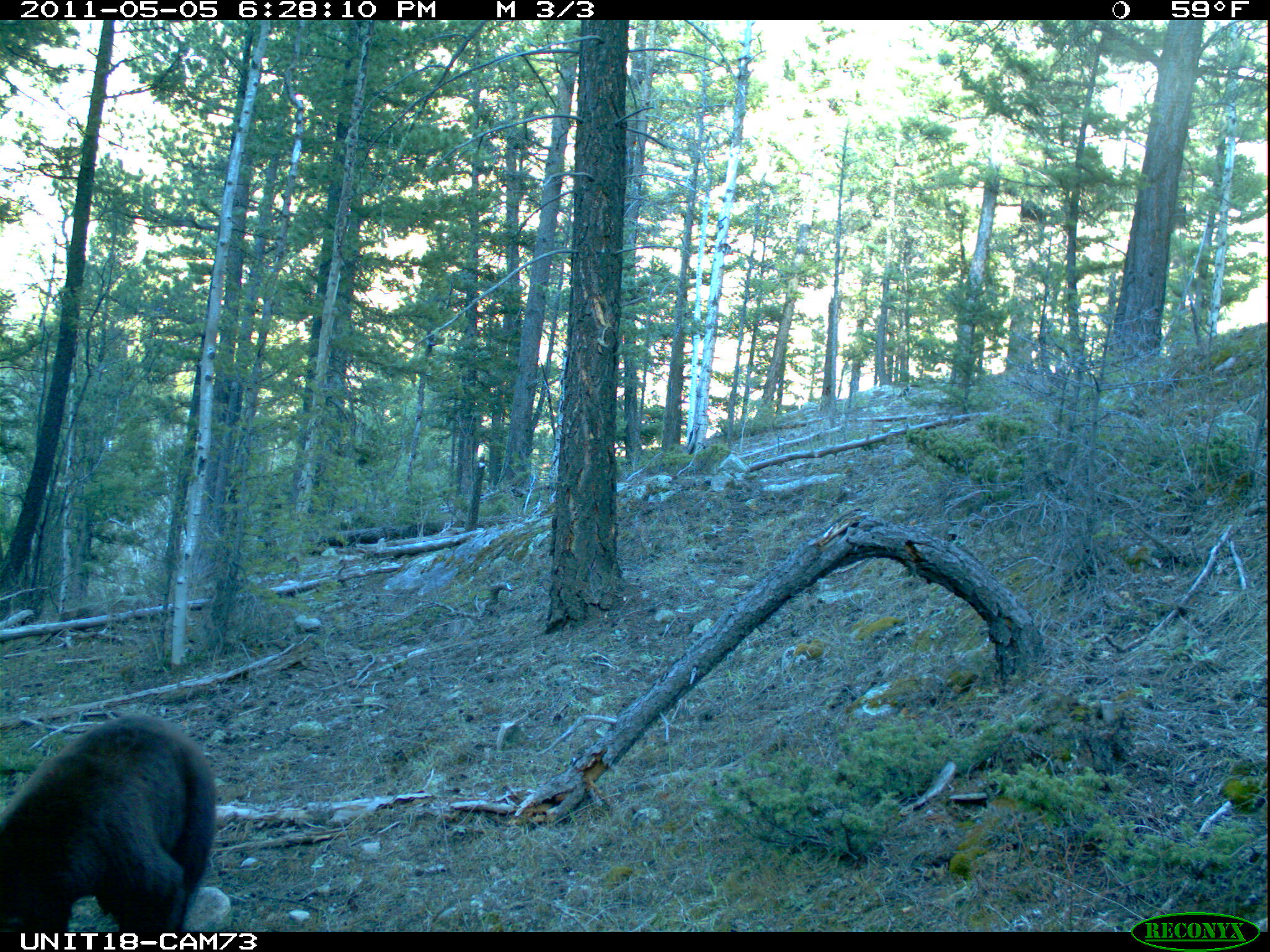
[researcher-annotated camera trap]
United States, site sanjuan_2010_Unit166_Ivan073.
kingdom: Animalia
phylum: Chordata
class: Mammalia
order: Carnivora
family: Ursidae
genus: Ursus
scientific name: Ursus americanus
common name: american black bear